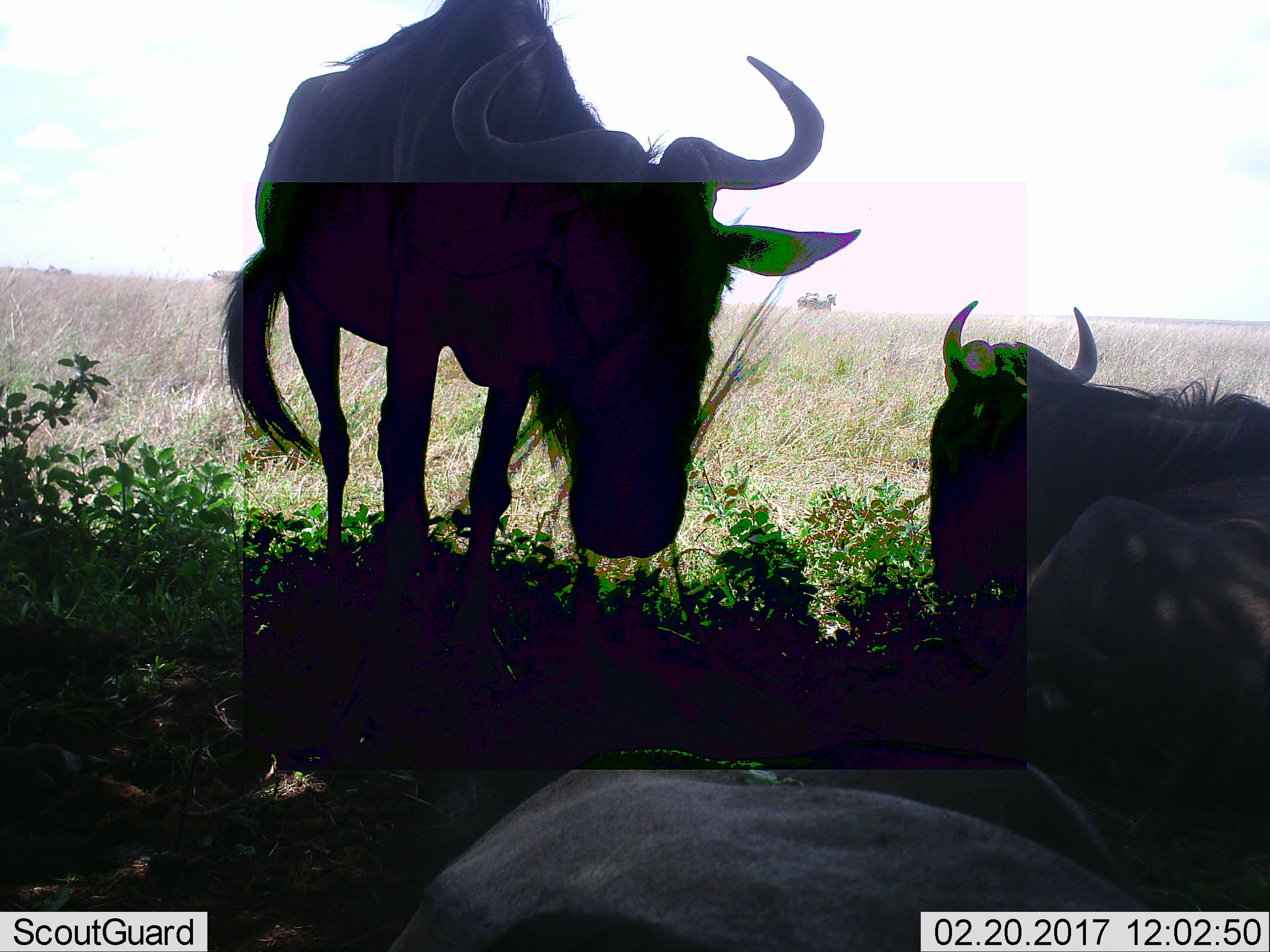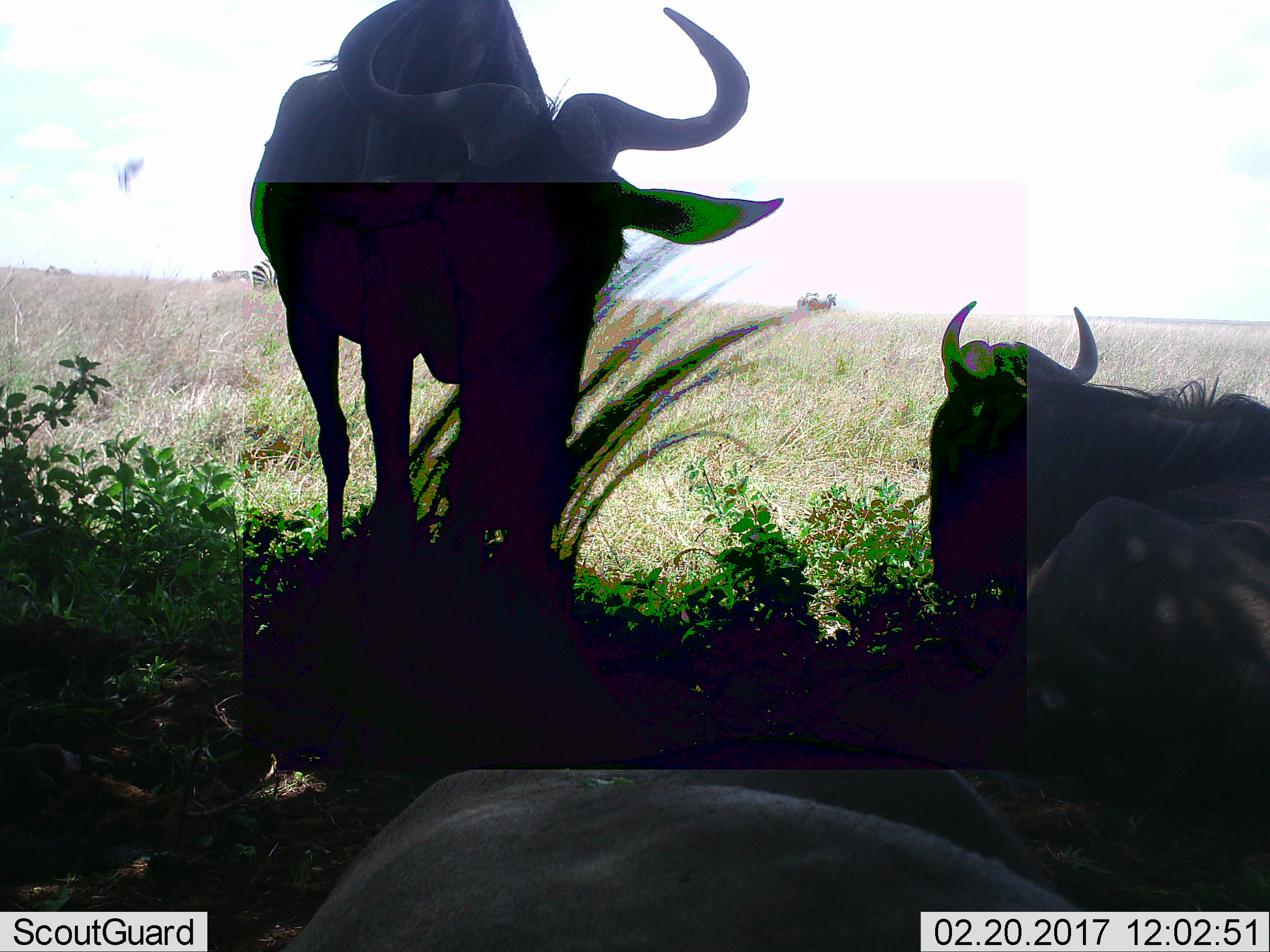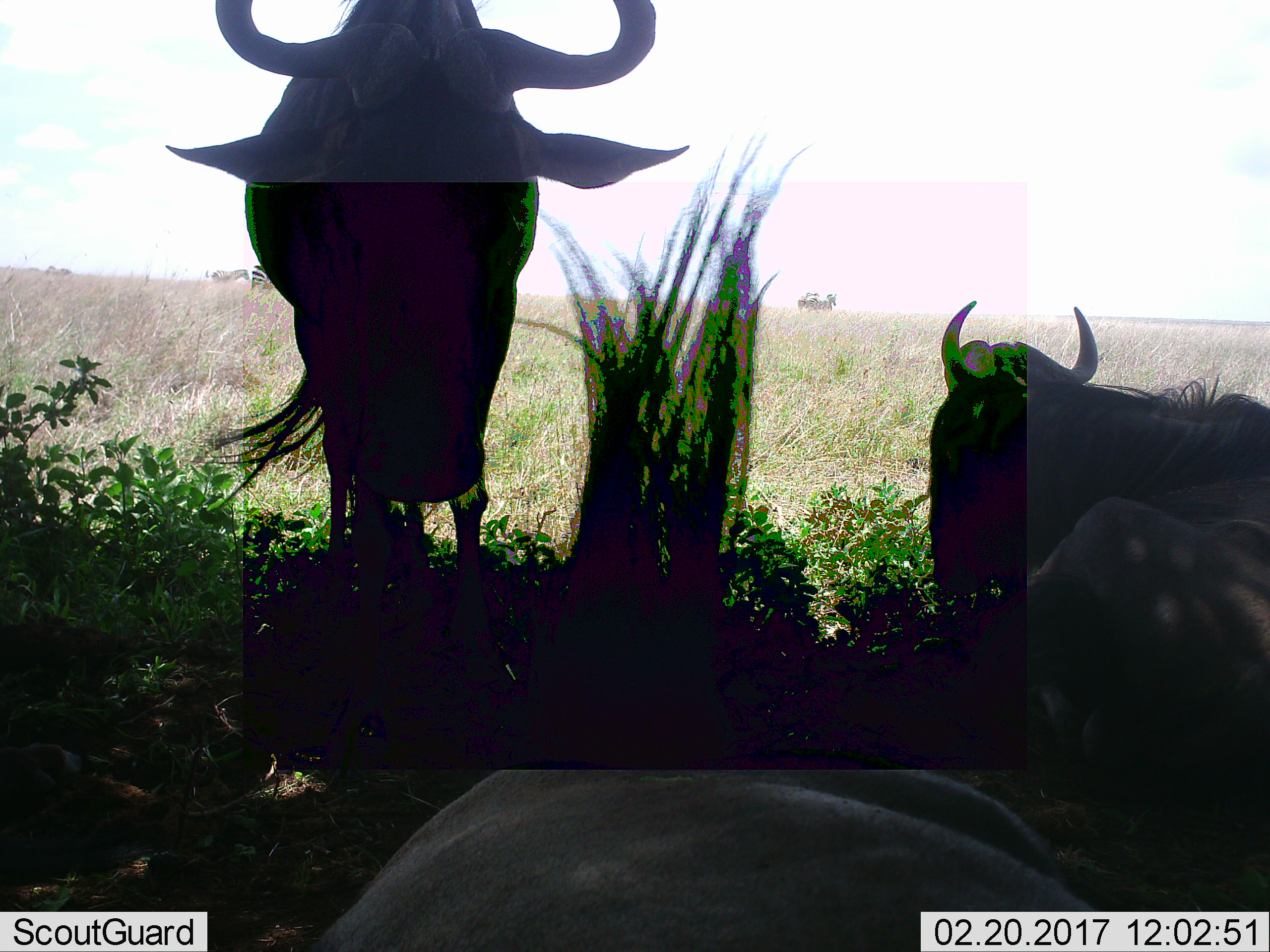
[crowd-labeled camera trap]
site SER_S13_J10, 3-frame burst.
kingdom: Animalia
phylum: Chordata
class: Mammalia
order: Artiodactyla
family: Bovidae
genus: Connochaetes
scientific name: Connochaetes taurinus taurinus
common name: blue wildebeest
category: wildebeestblue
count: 3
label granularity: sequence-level